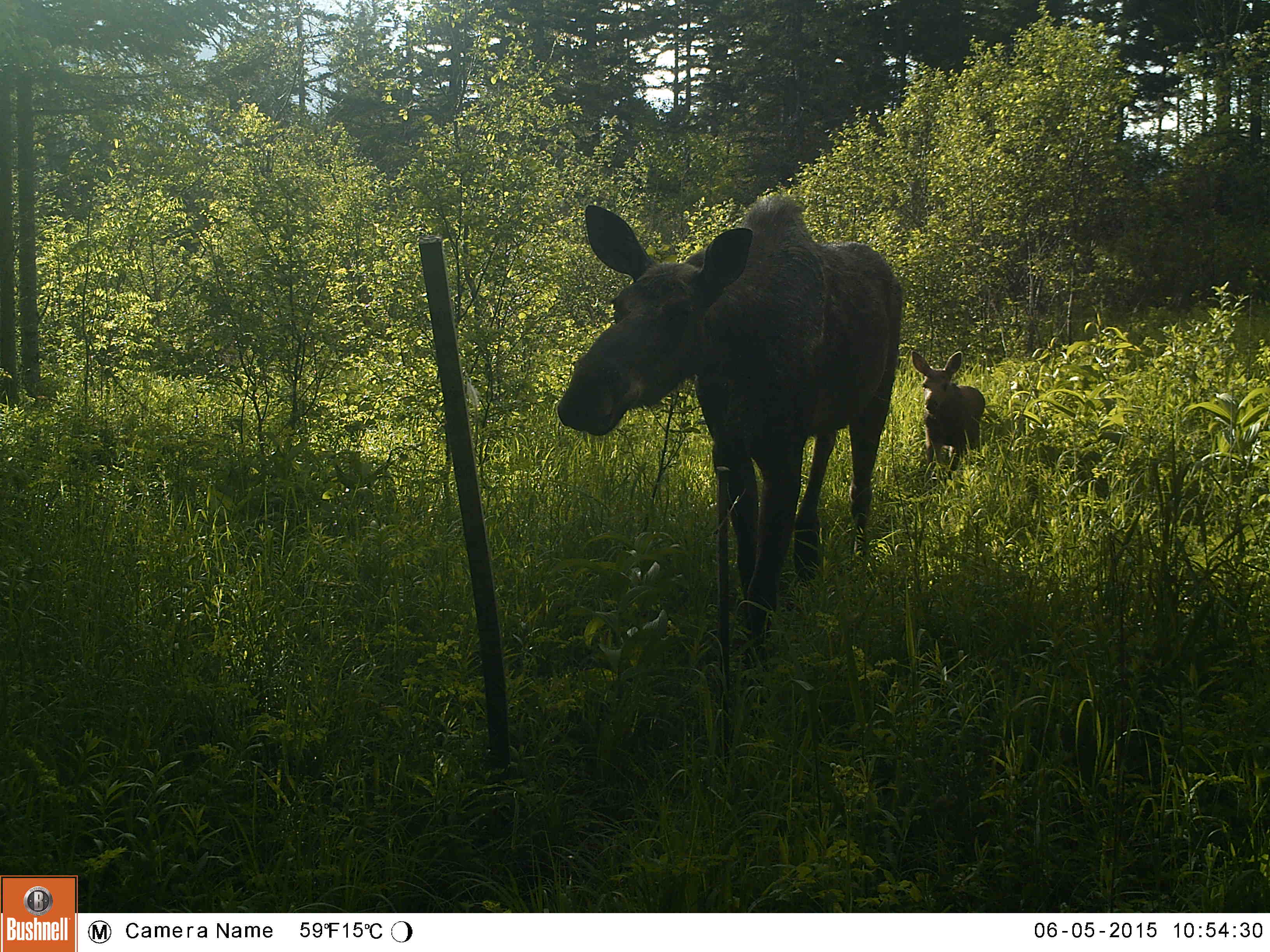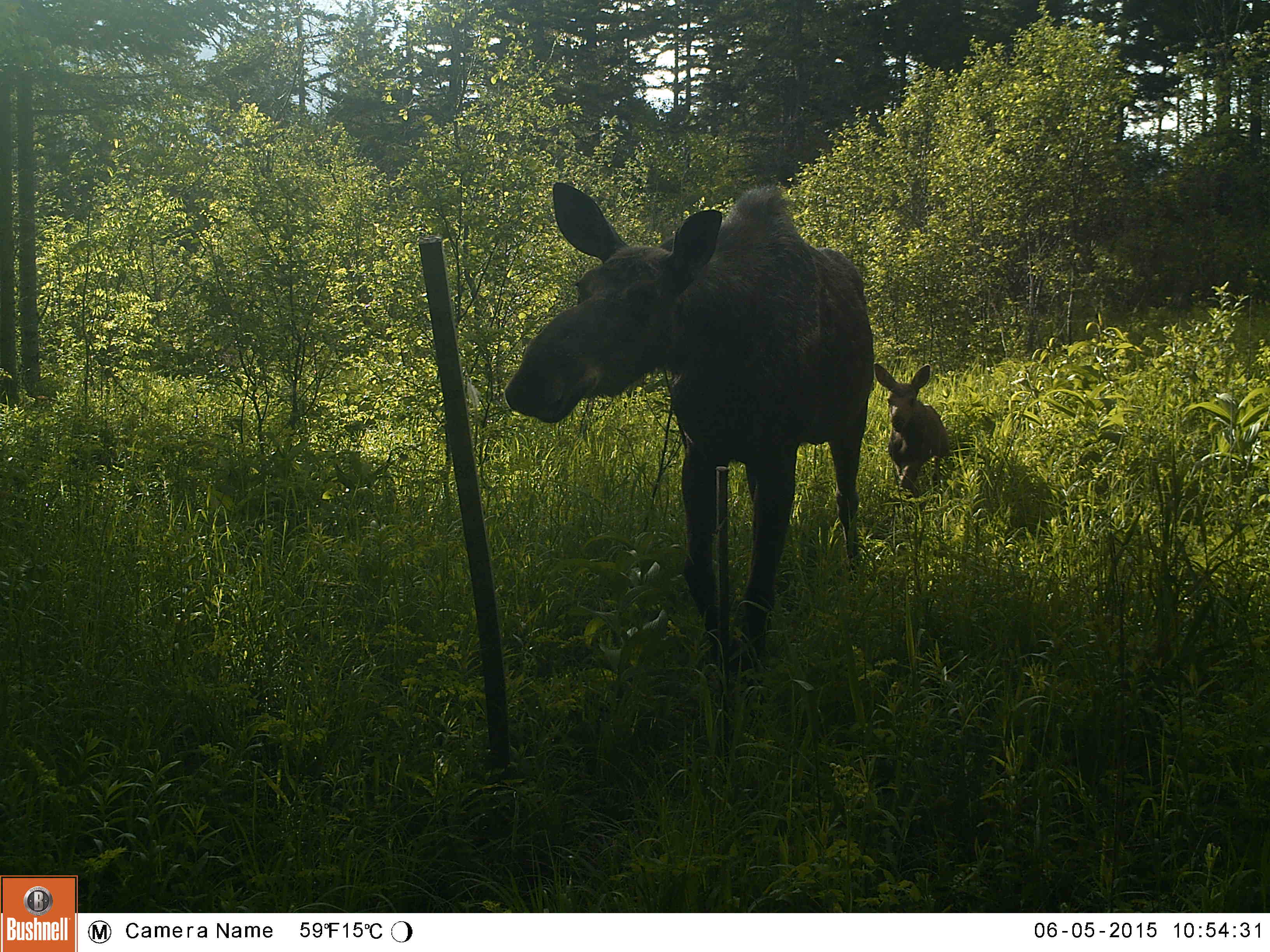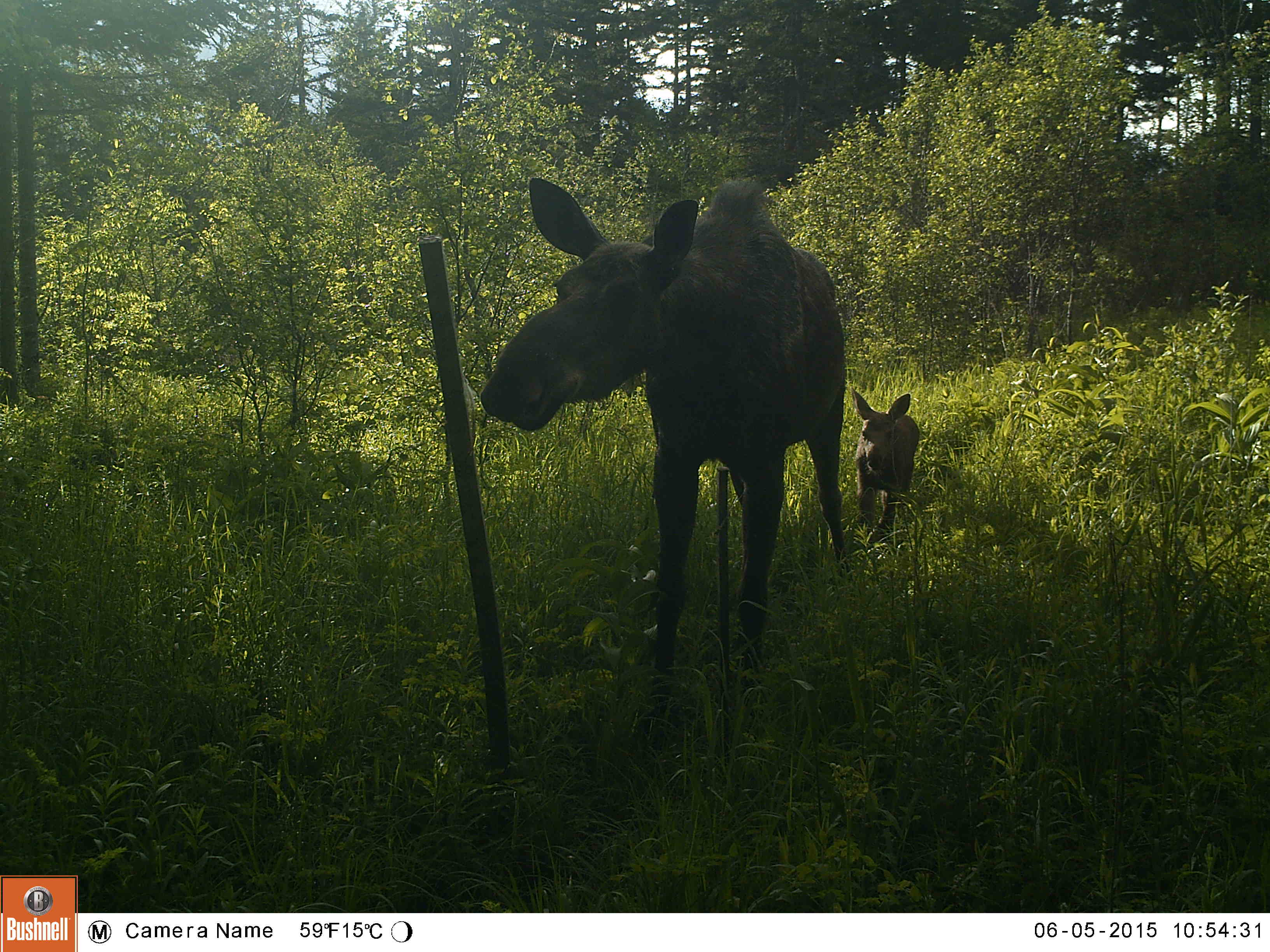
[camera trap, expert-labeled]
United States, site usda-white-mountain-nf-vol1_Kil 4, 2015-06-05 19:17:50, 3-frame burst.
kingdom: Animalia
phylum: Chordata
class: Mammalia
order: Artiodactyla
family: Cervidae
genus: Alces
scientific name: Alces alces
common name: moose